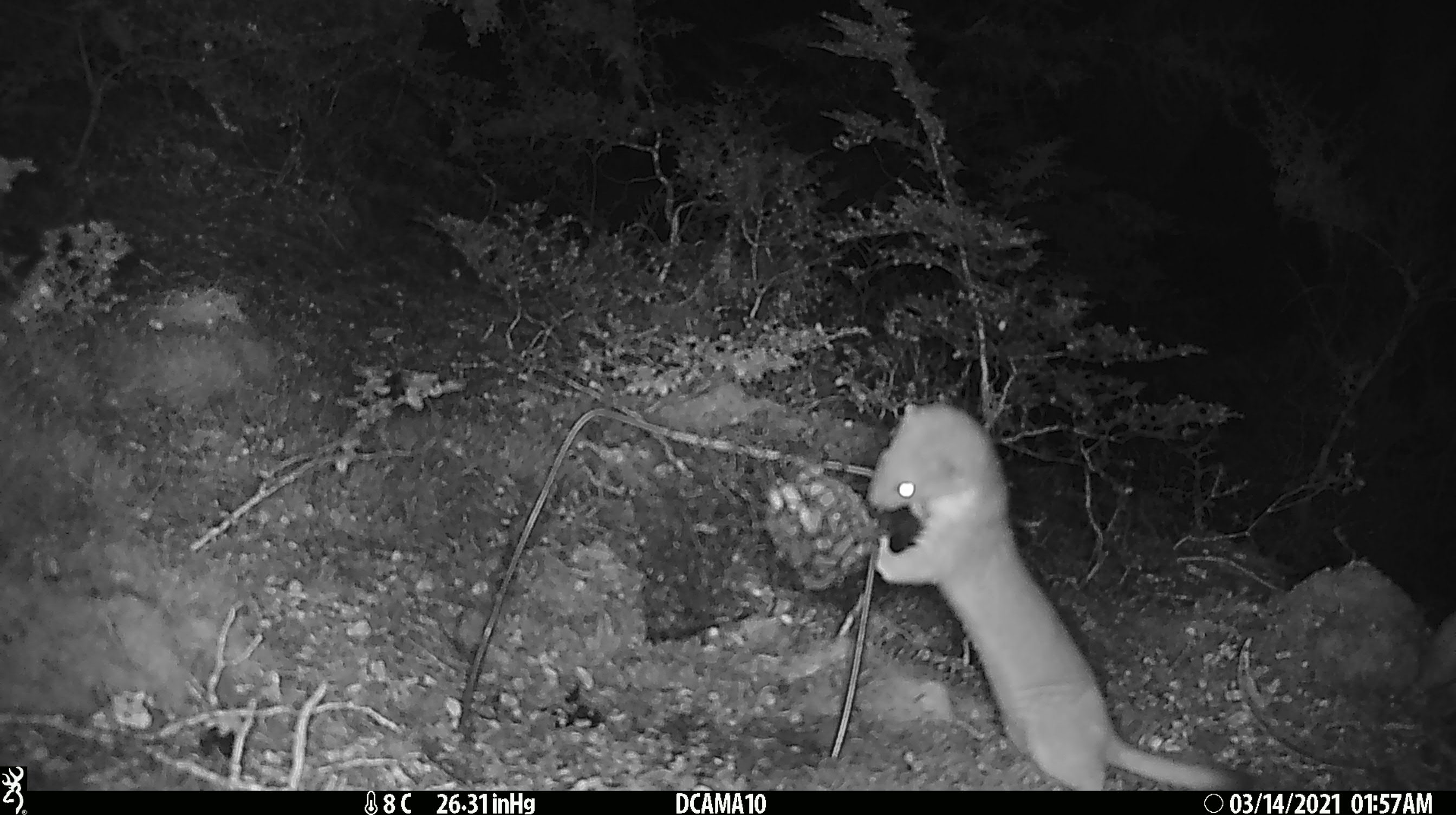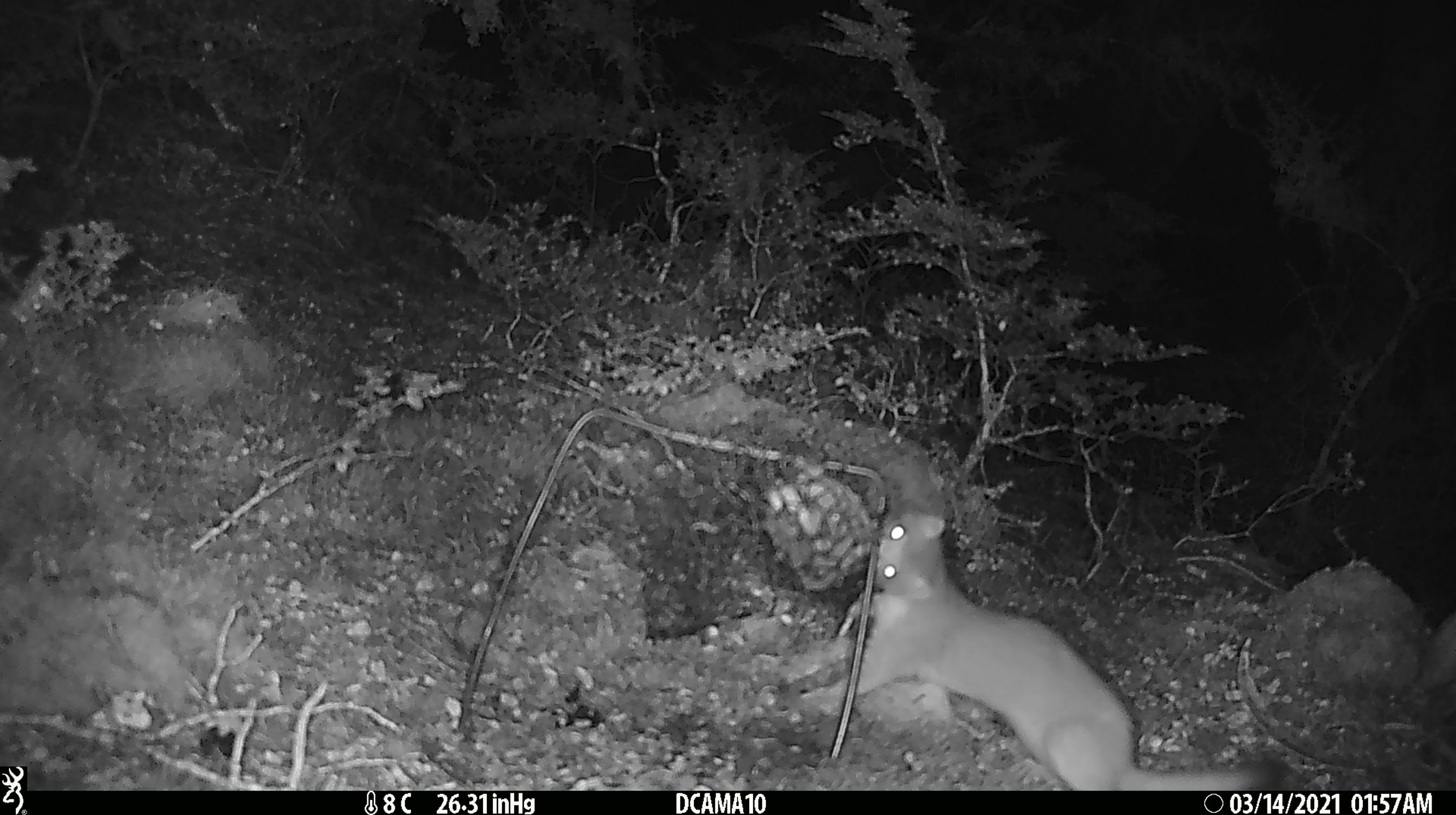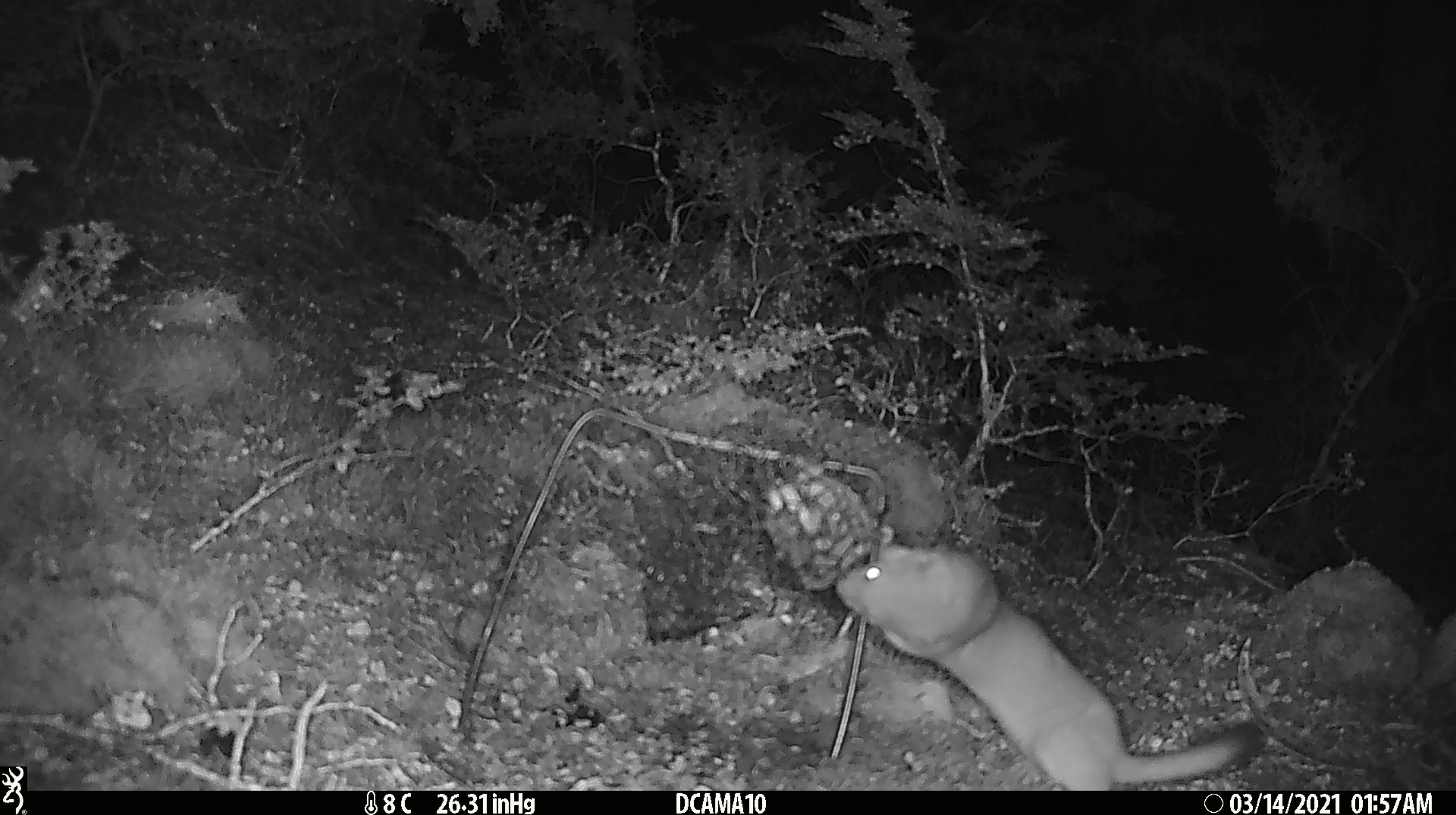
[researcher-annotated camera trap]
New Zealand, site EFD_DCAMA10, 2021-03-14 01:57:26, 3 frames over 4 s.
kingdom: Animalia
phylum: Chordata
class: Mammalia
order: Carnivora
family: Mustelidae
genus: Mustela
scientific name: Mustela erminea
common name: stoat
Stoat (Mustela erminea).